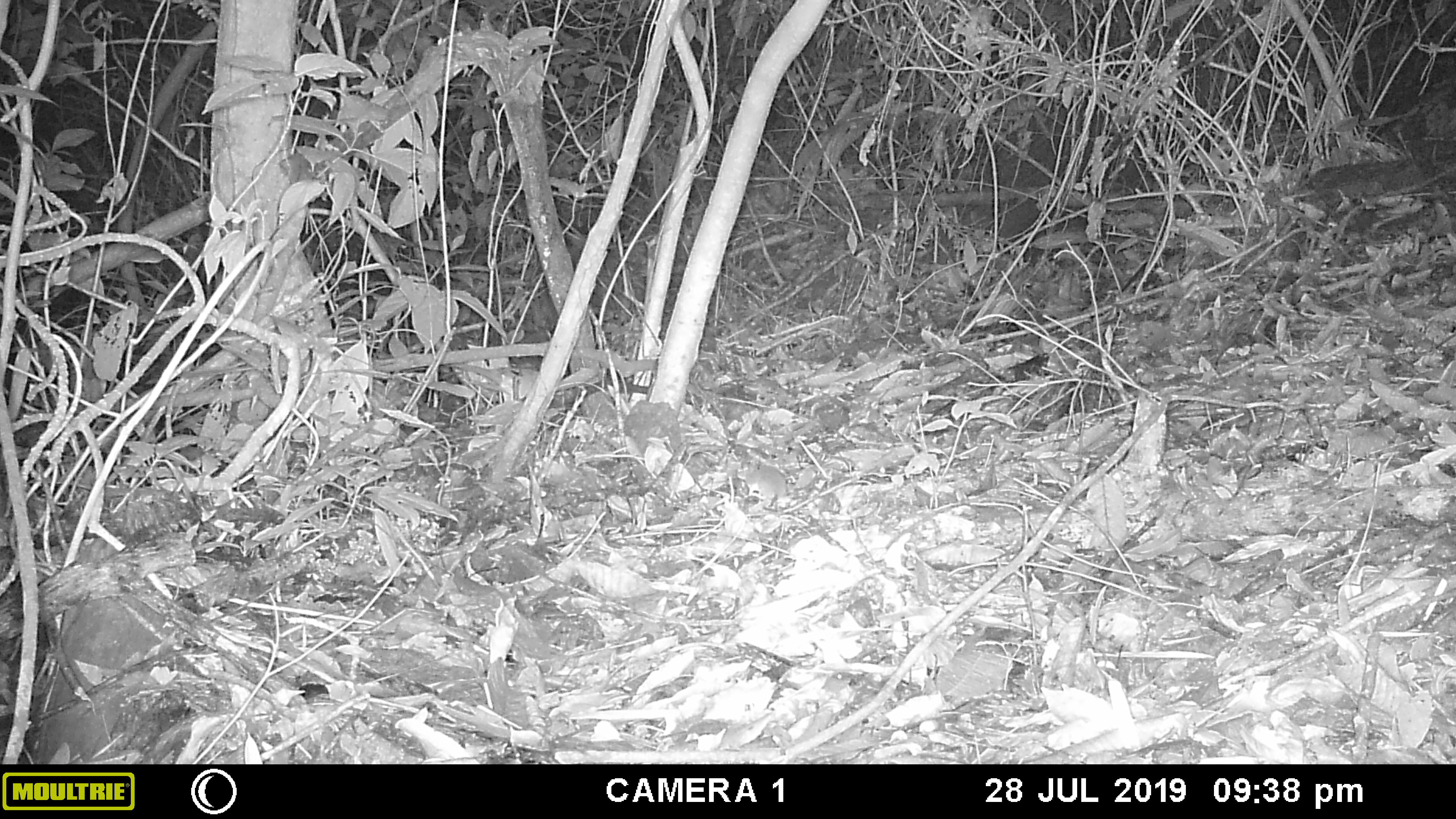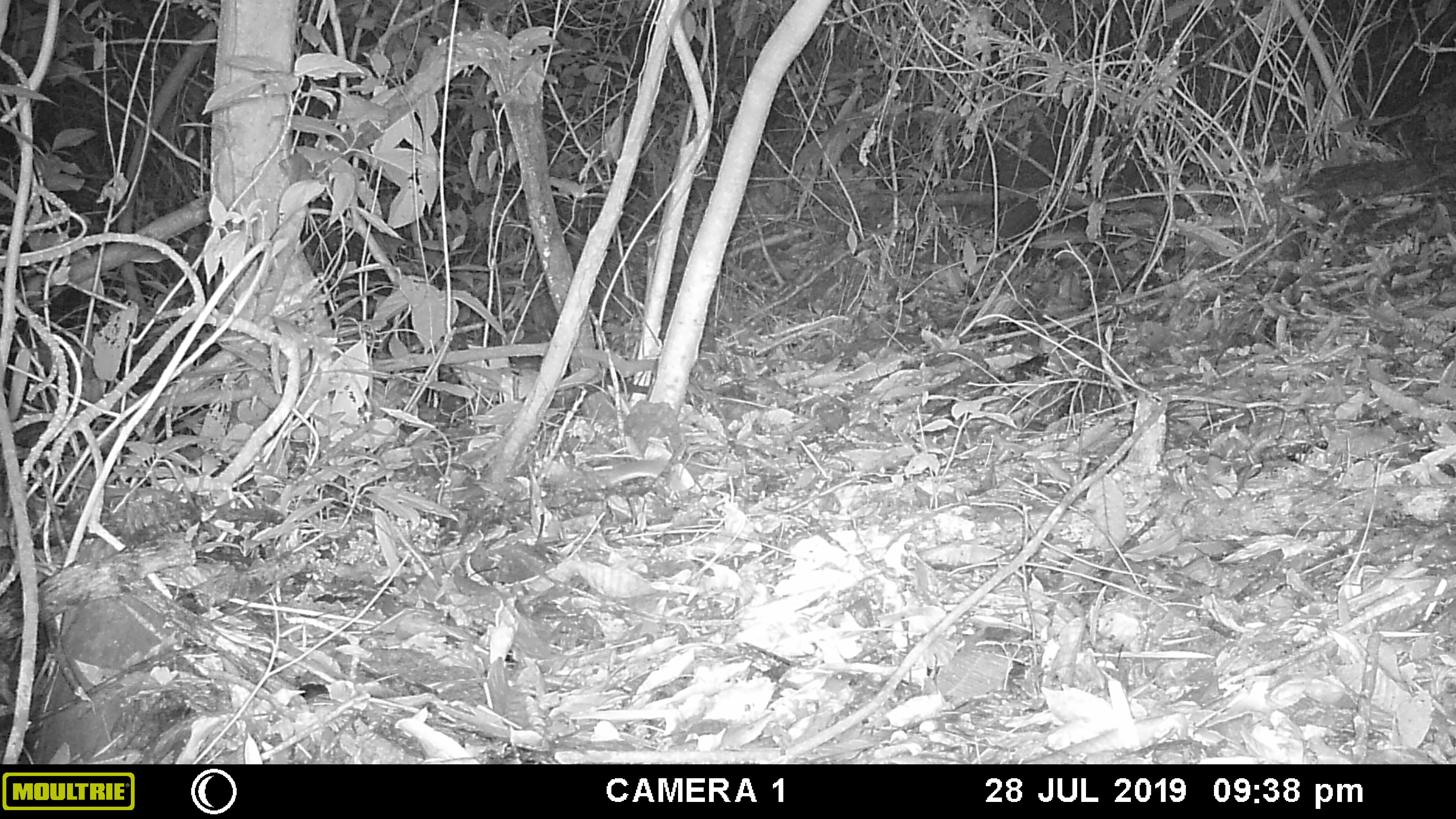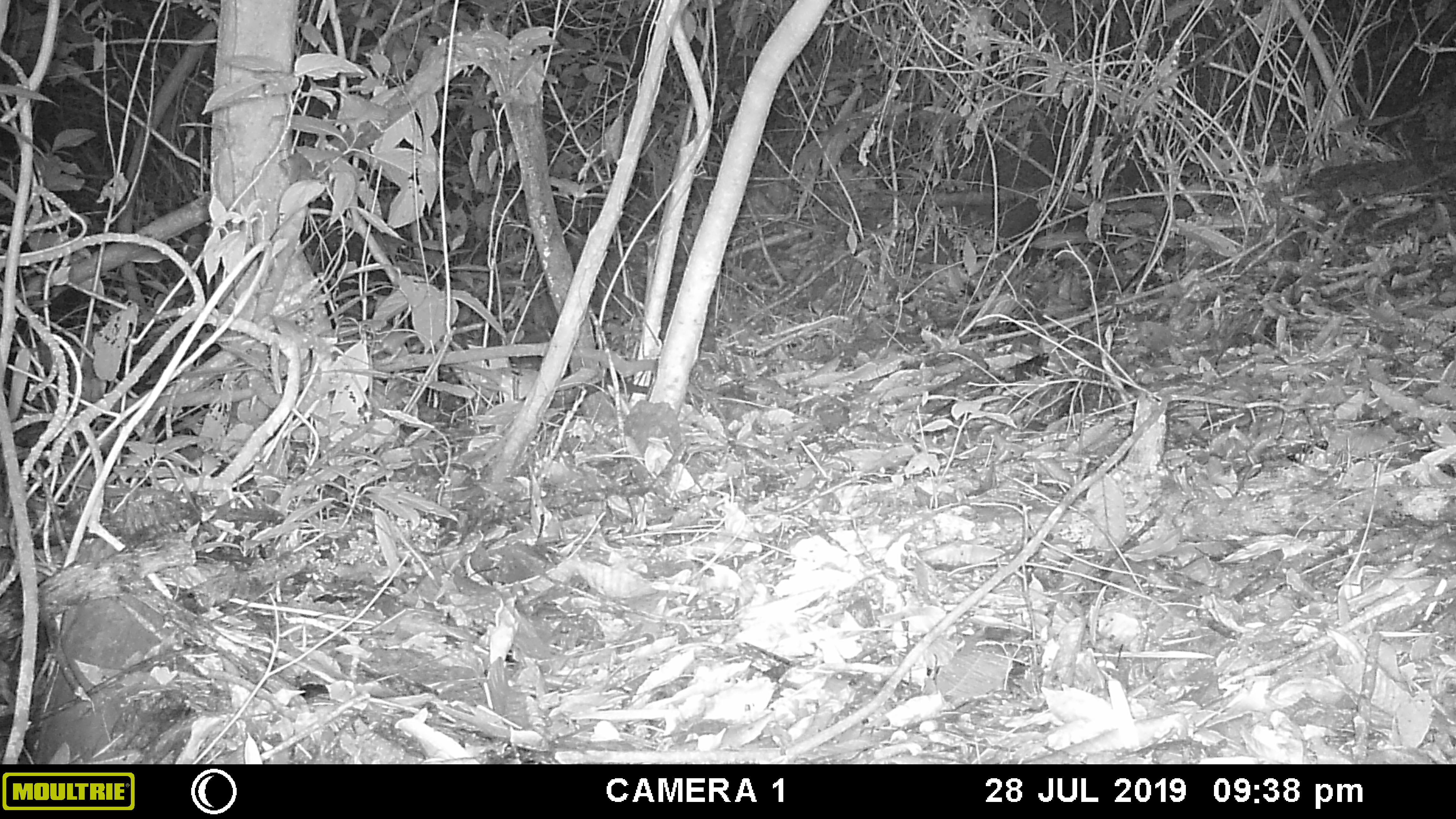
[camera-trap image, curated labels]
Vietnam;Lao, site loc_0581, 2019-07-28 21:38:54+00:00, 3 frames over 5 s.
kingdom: Animalia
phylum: Chordata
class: Mammalia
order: Rodentia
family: Muridae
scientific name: Muridae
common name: old-world mice and rats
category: unidentified murid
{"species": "unidentified murid (old-world mice and rats) (Muridae)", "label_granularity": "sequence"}